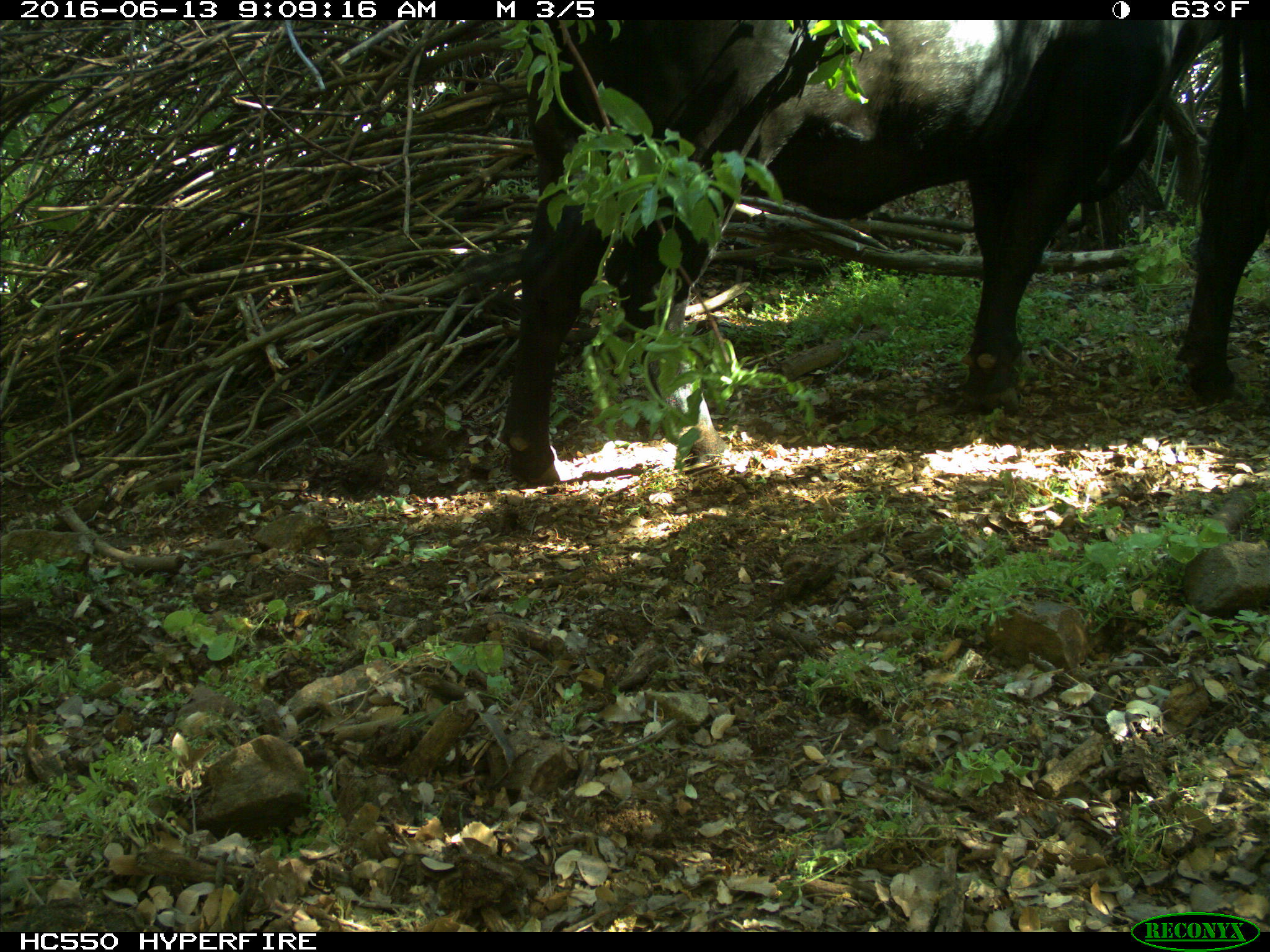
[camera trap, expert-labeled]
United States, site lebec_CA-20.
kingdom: Animalia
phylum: Chordata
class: Mammalia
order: Artiodactyla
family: Bovidae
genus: Bos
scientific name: Bos taurus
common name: domestic cow